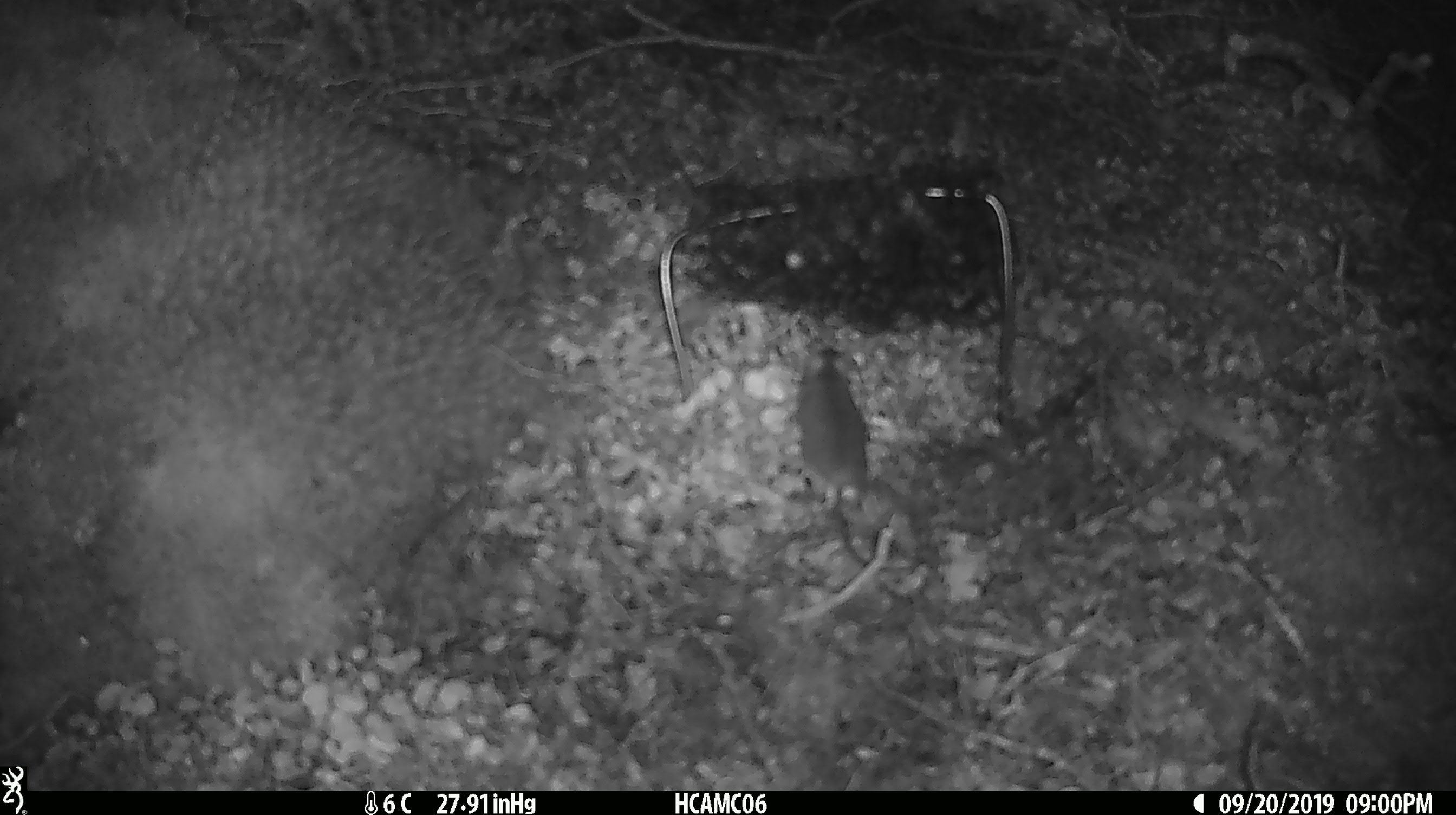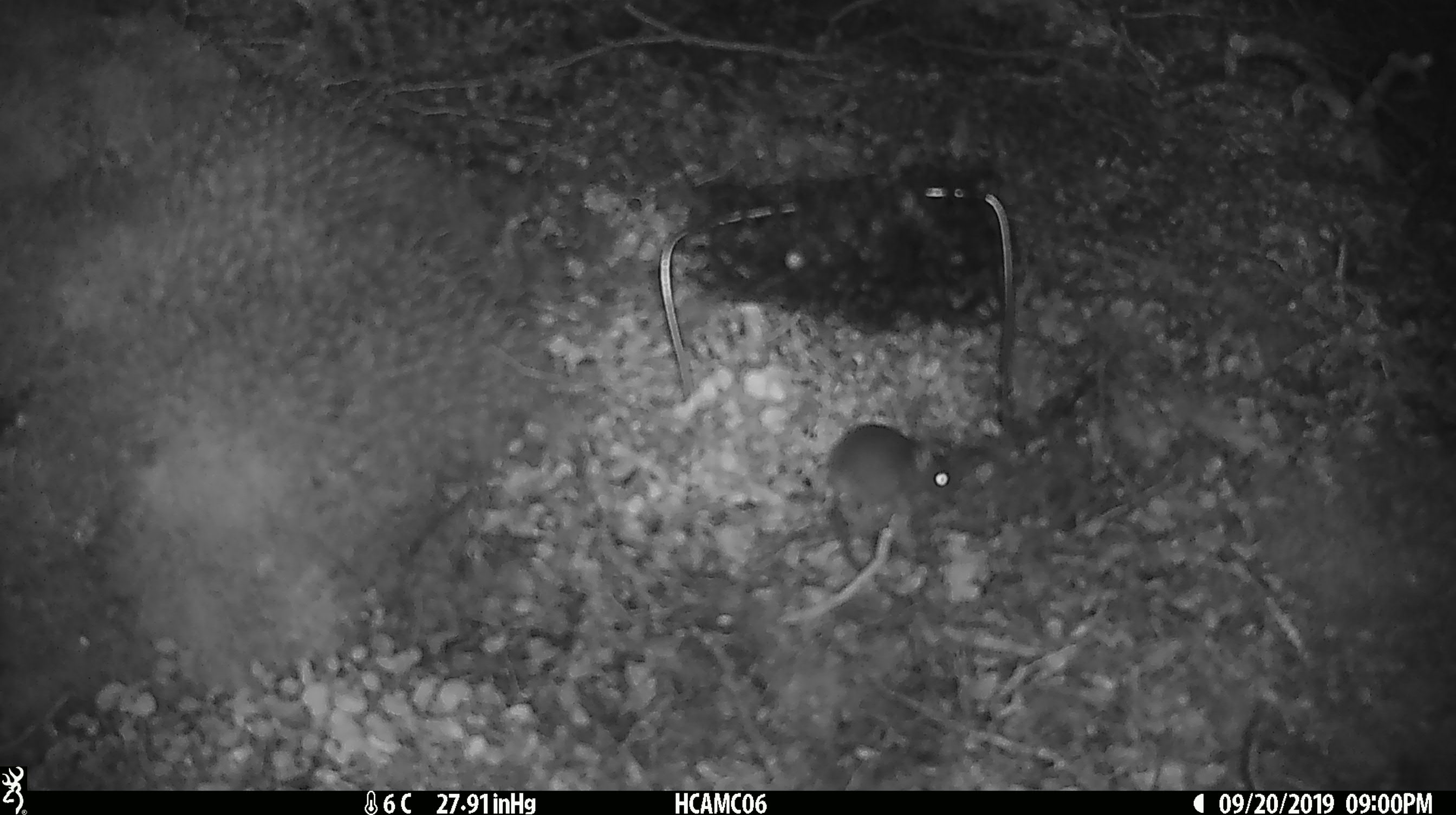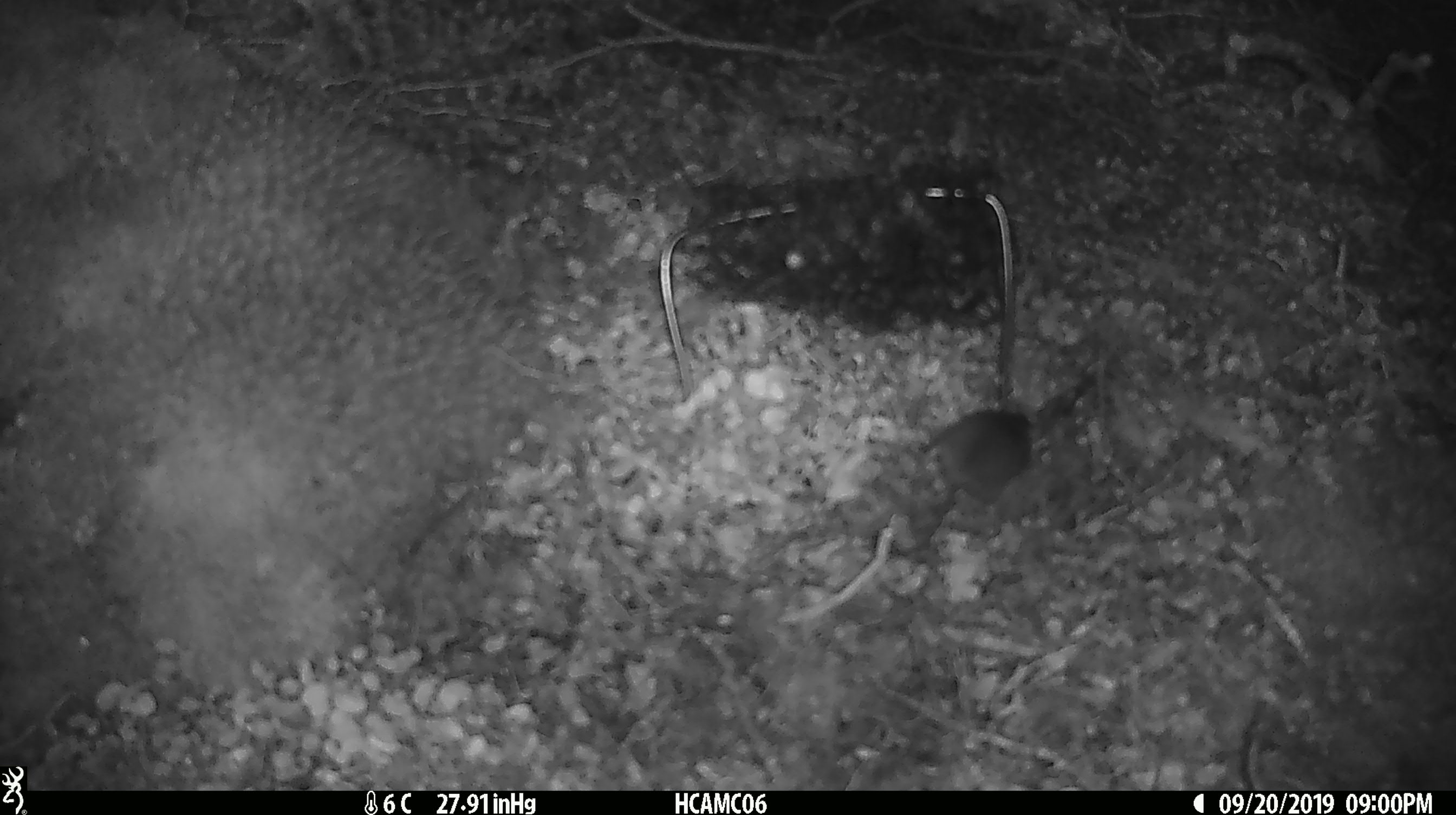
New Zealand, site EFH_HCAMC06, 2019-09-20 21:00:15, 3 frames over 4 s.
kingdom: Animalia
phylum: Chordata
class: Mammalia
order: Rodentia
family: Muridae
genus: Mus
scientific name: Mus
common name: mouse